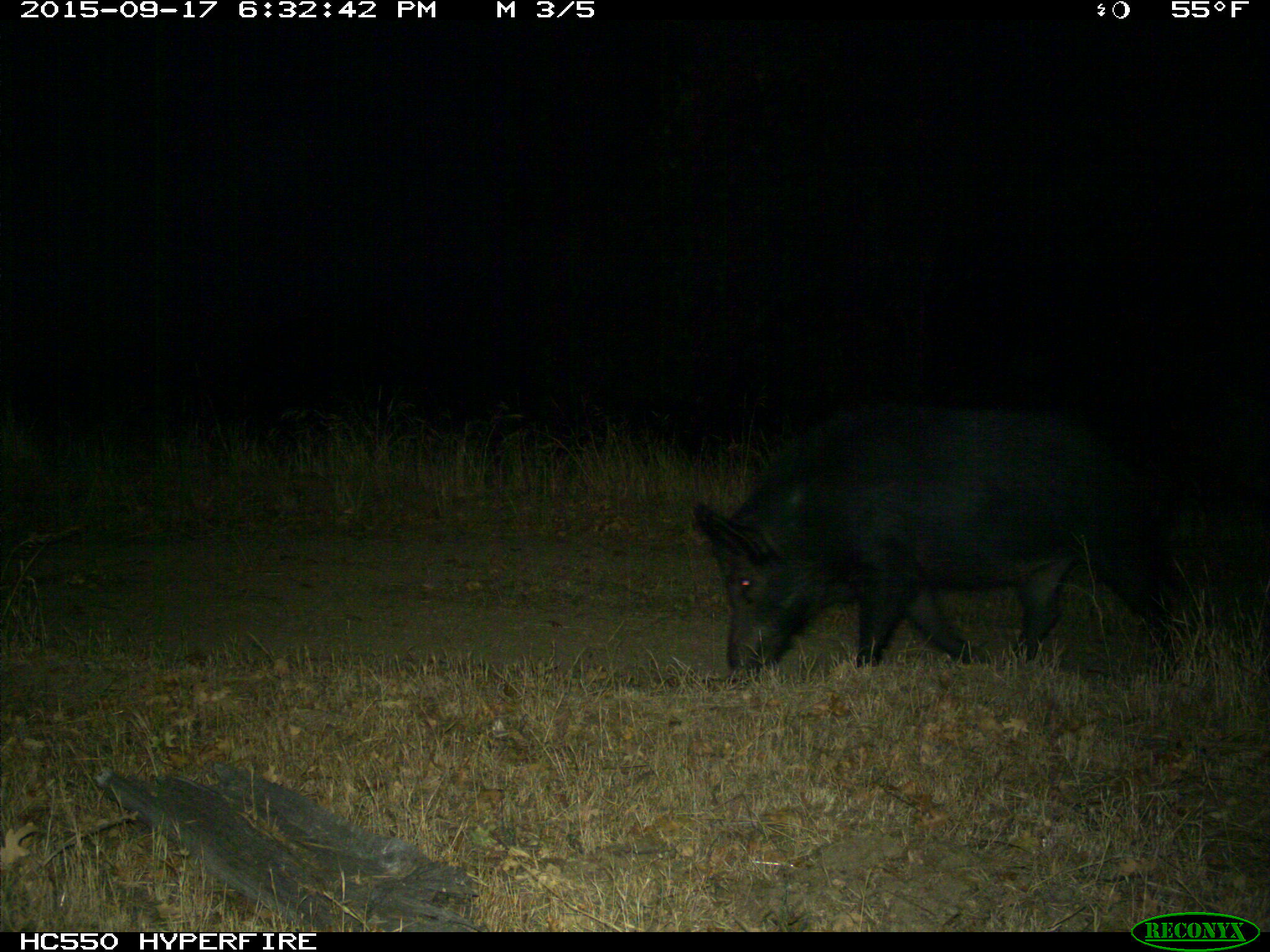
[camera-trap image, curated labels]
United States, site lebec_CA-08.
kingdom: Animalia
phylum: Chordata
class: Mammalia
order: Artiodactyla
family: Suidae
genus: Sus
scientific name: Sus scrofa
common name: wild boar